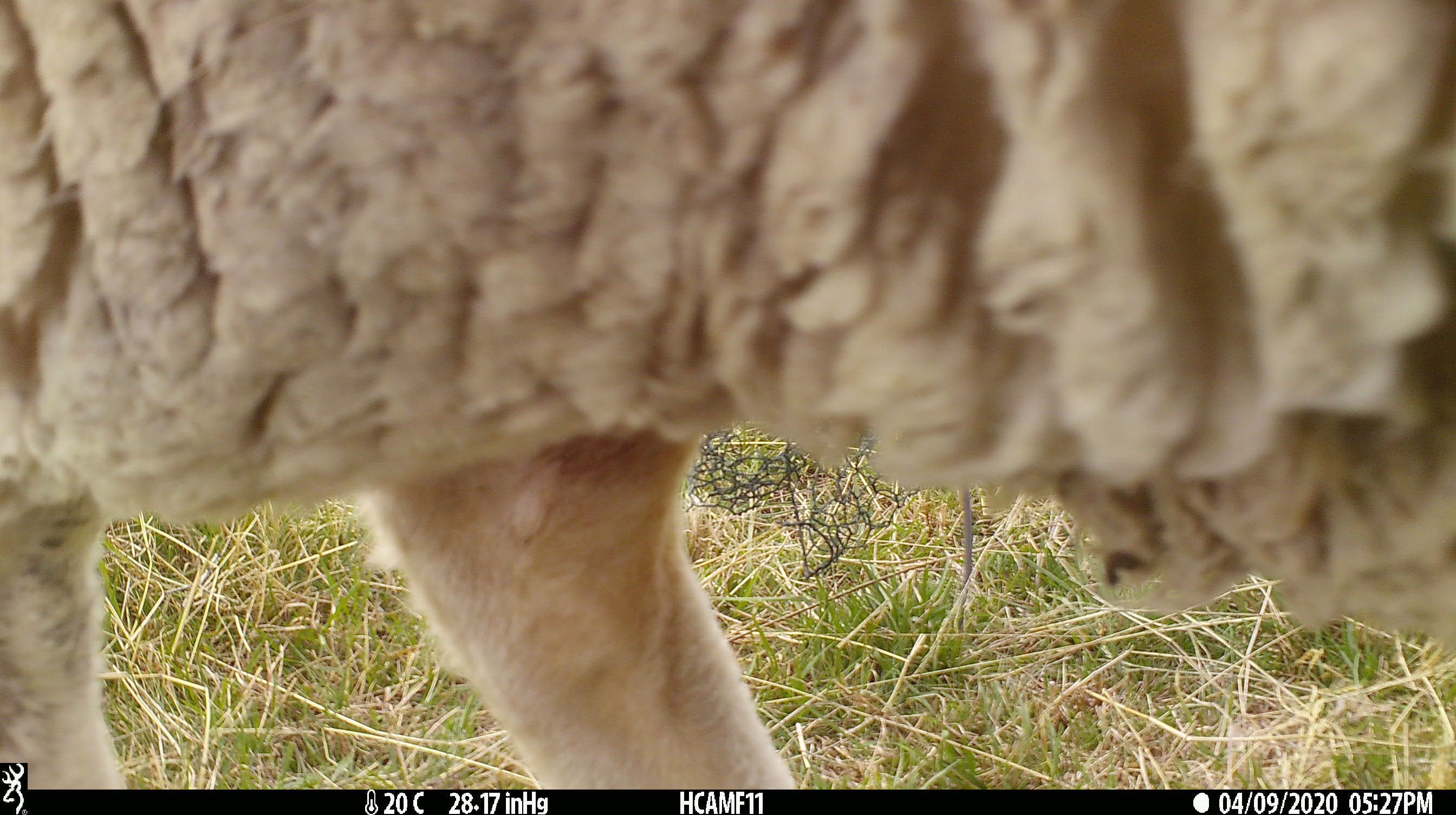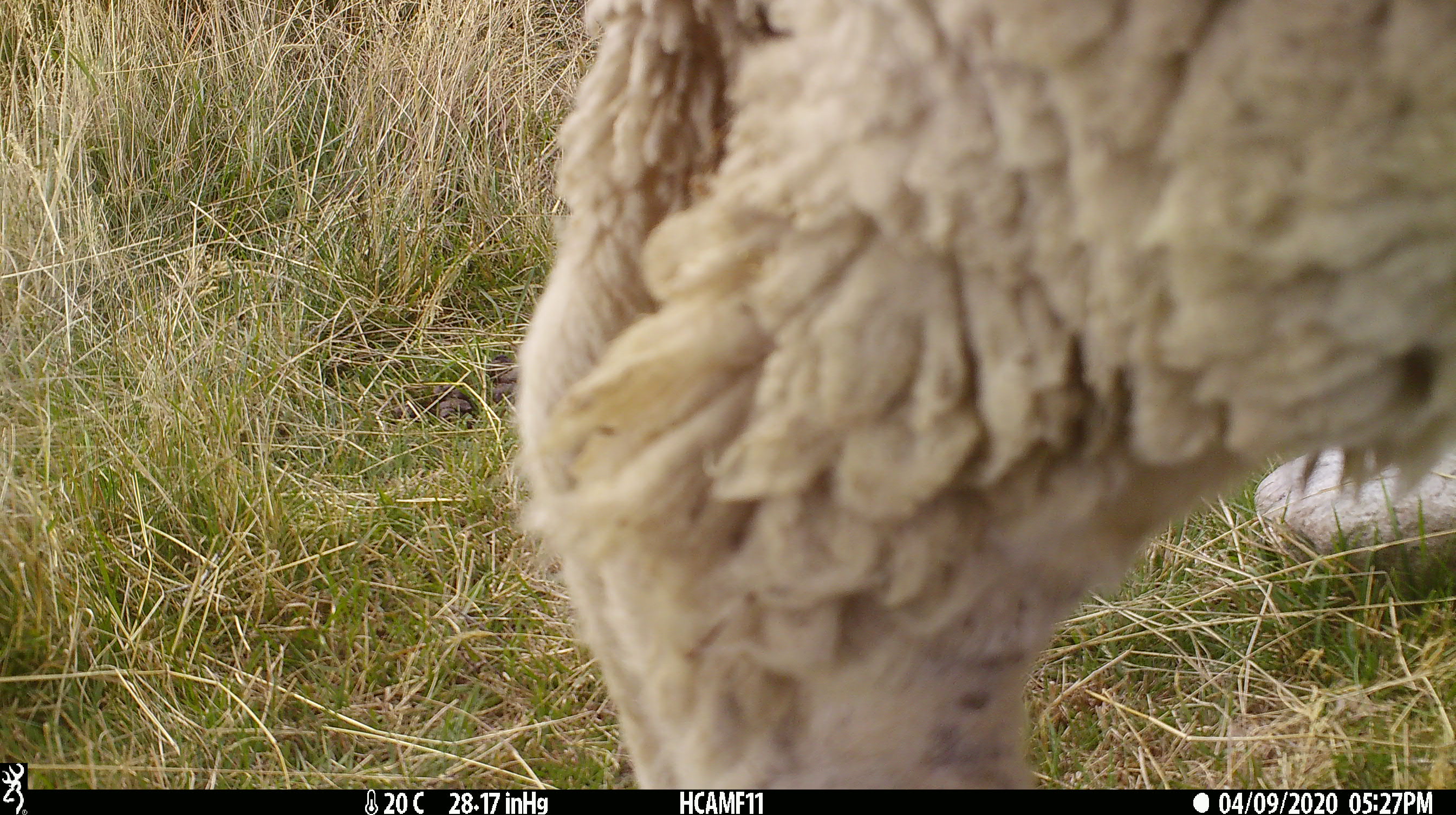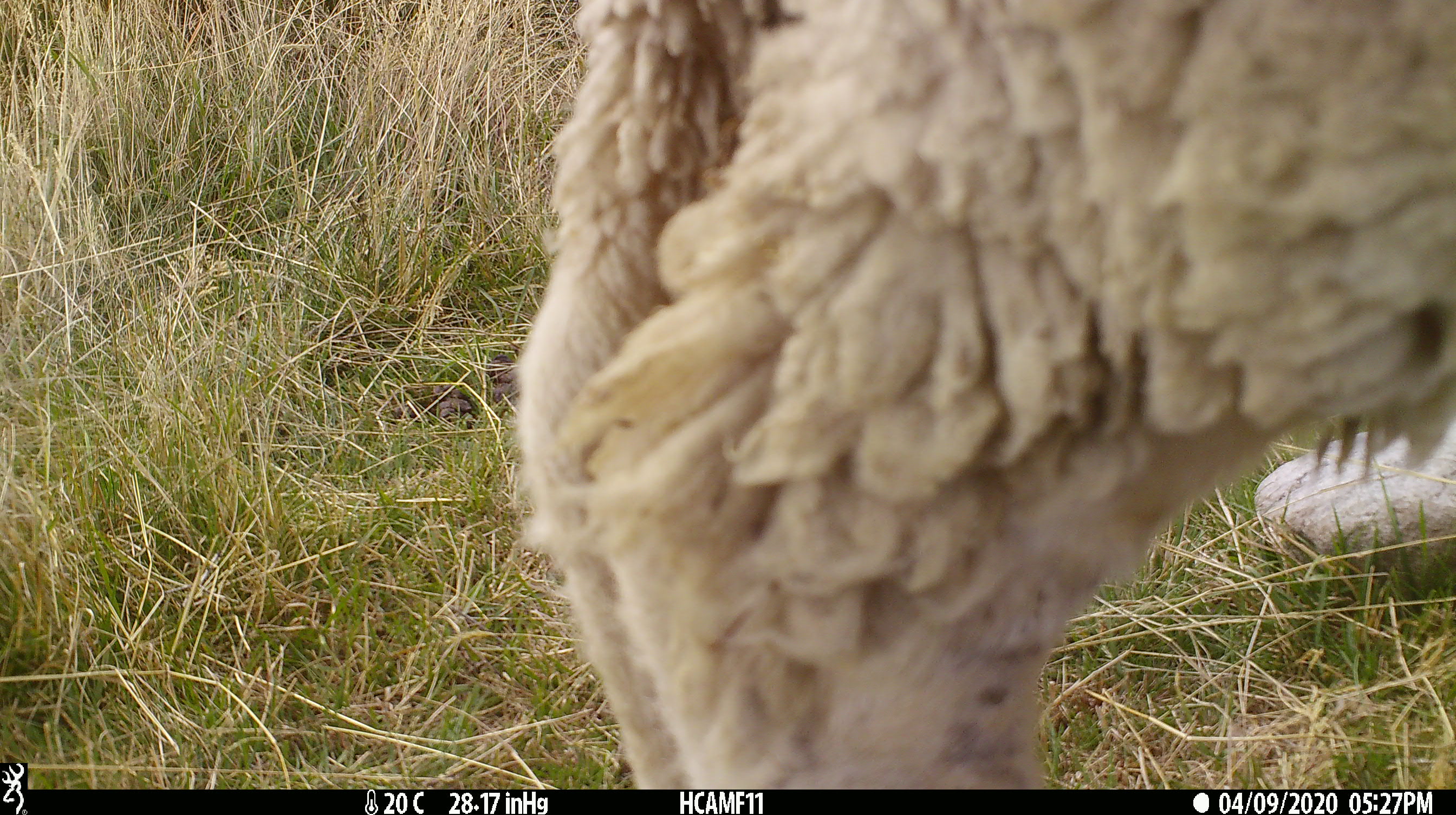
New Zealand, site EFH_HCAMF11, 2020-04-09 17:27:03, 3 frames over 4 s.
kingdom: Animalia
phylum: Chordata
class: Mammalia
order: Artiodactyla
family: Bovidae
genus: Ovis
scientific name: Ovis aries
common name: domestic sheep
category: sheep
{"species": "sheep (domestic sheep) (Ovis aries)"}